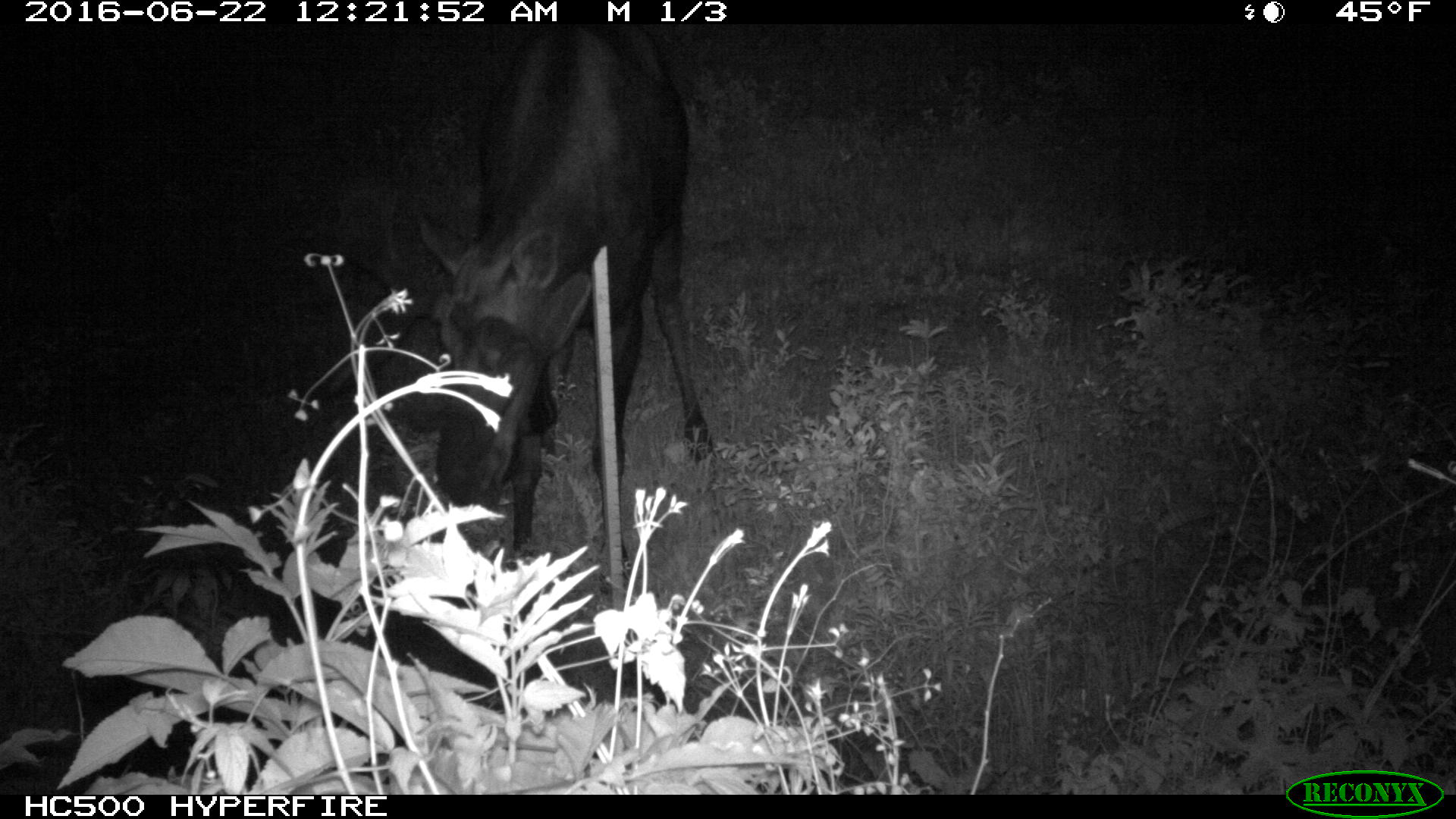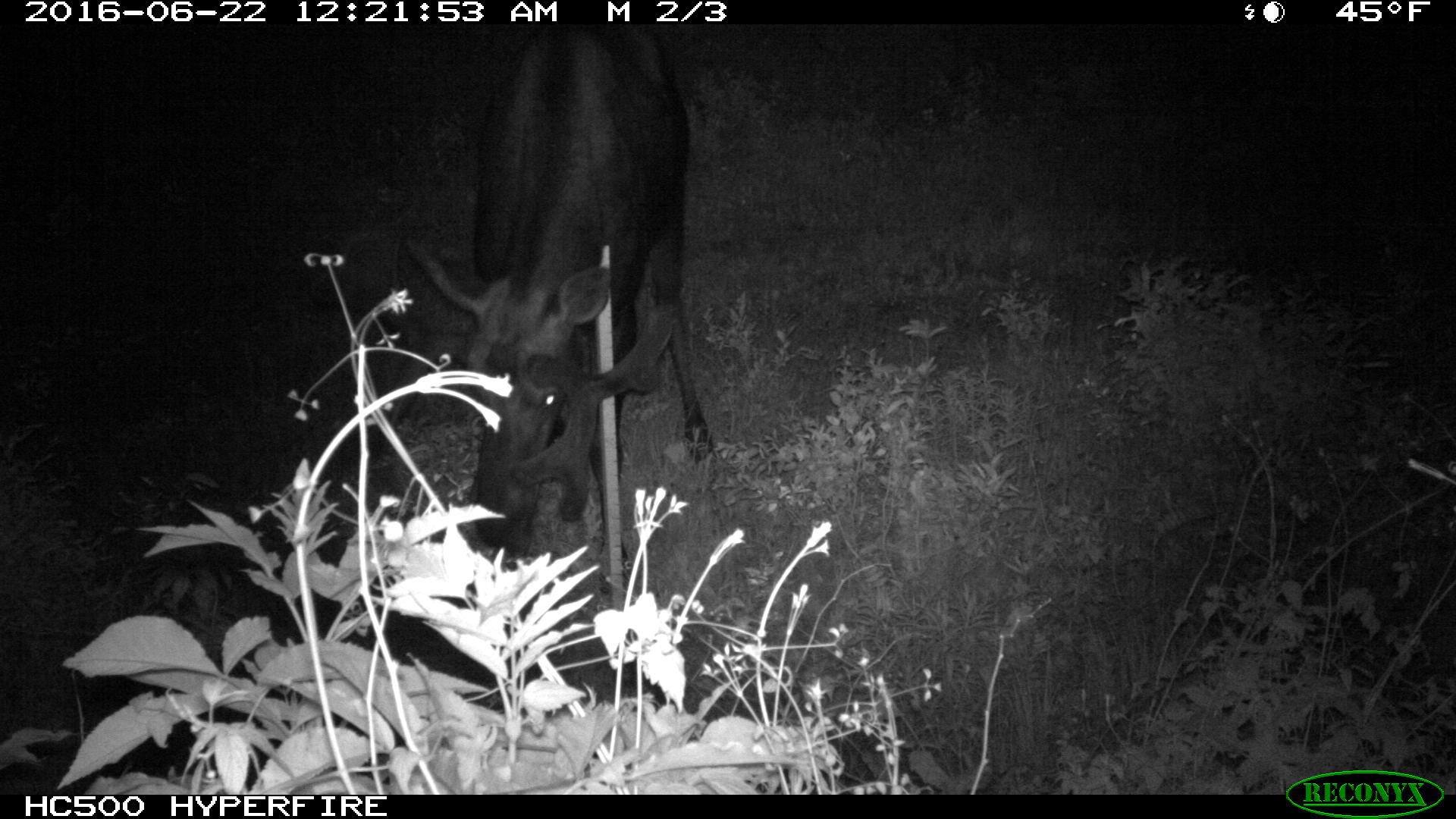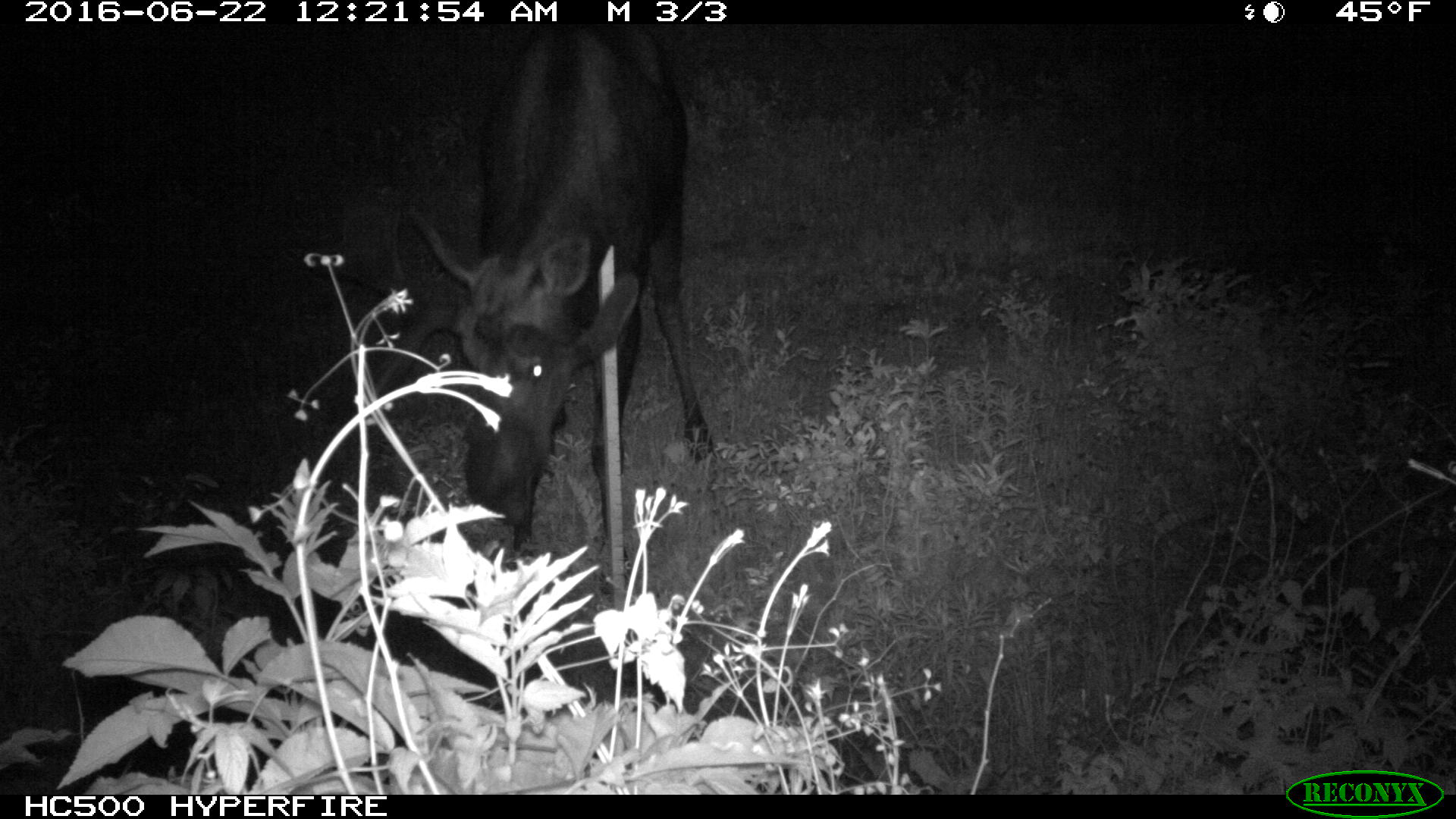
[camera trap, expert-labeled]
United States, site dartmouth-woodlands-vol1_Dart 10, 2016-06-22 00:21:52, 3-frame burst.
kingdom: Animalia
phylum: Chordata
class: Mammalia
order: Artiodactyla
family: Cervidae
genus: Alces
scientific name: Alces alces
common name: moose